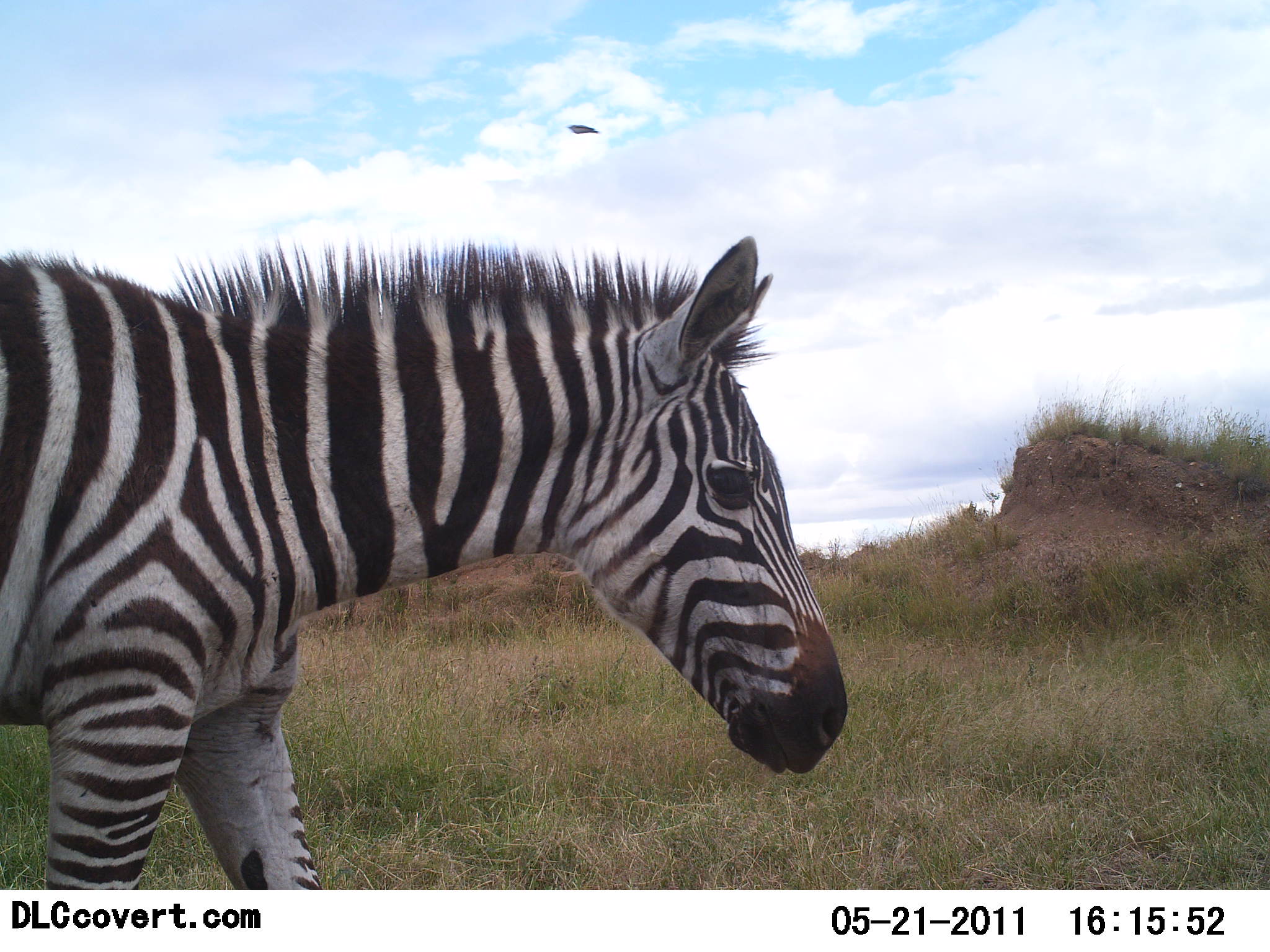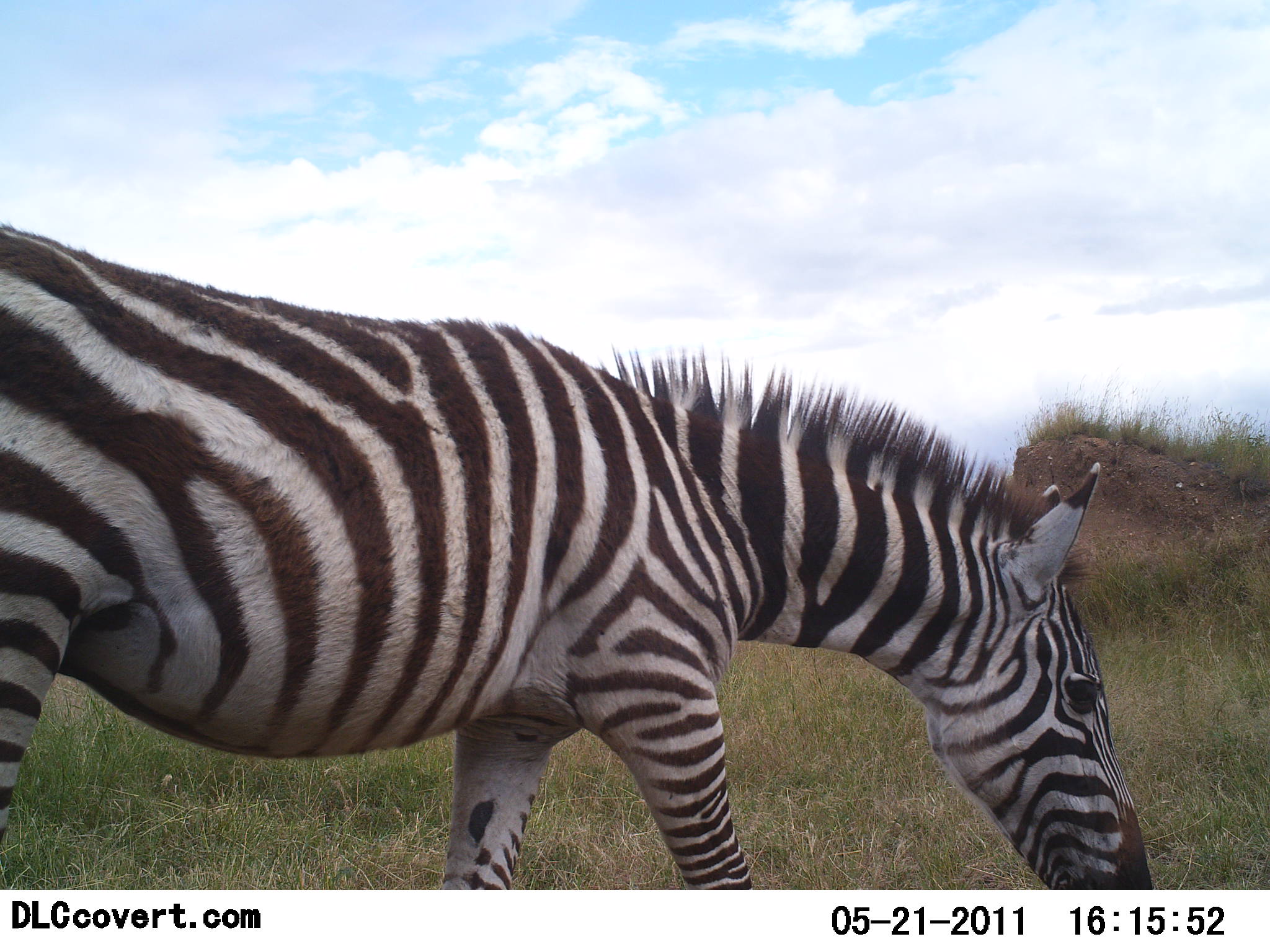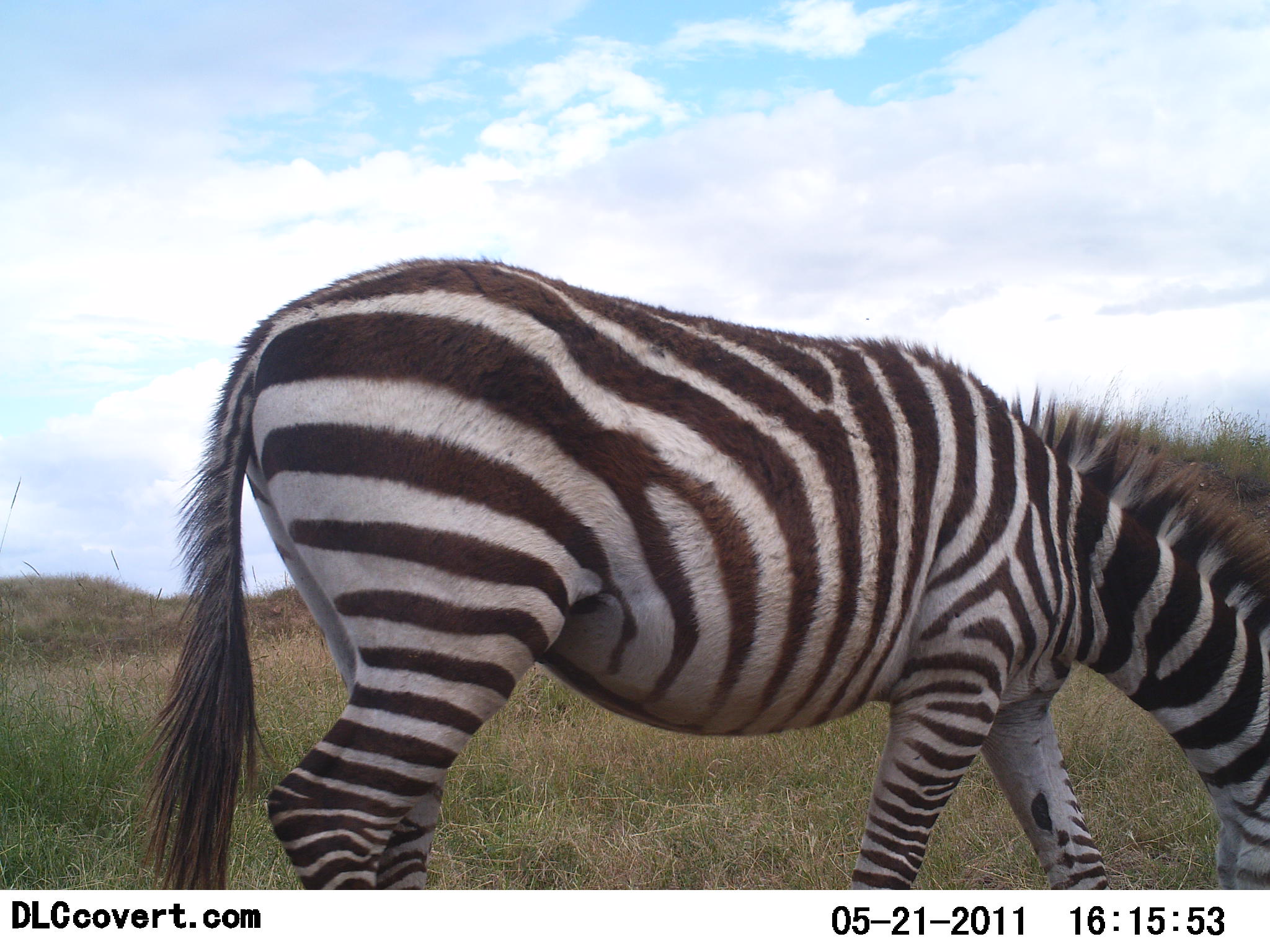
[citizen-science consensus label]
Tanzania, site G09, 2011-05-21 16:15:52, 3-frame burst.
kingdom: Animalia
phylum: Chordata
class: Mammalia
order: Perissodactyla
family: Equidae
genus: Equus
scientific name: Equus quagga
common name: plains zebra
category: zebra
Zebra (plains zebra) (Equus quagga), count 1. Behavior (volunteer vote fractions): standing 0%, resting 0%, moving 94%, interacting 0%. Young present (vote fraction): 6%. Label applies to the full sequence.